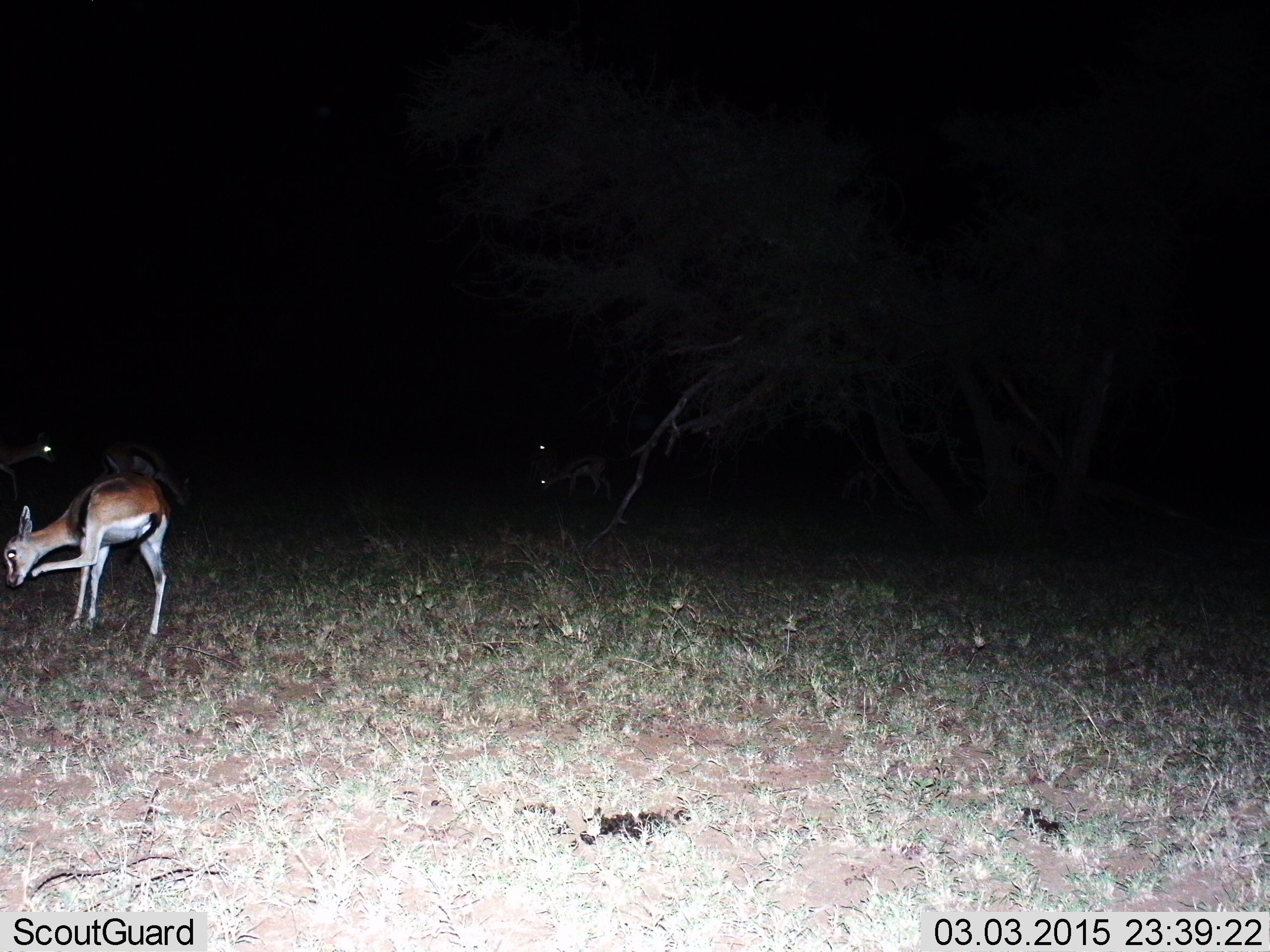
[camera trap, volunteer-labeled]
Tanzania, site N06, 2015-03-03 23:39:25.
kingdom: Animalia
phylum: Chordata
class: Mammalia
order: Artiodactyla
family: Bovidae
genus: Eudorcas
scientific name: Eudorcas thomsonii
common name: thomson's gazelle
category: gazellethomsons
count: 3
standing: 80%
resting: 0%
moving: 20%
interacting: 20%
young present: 0%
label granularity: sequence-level